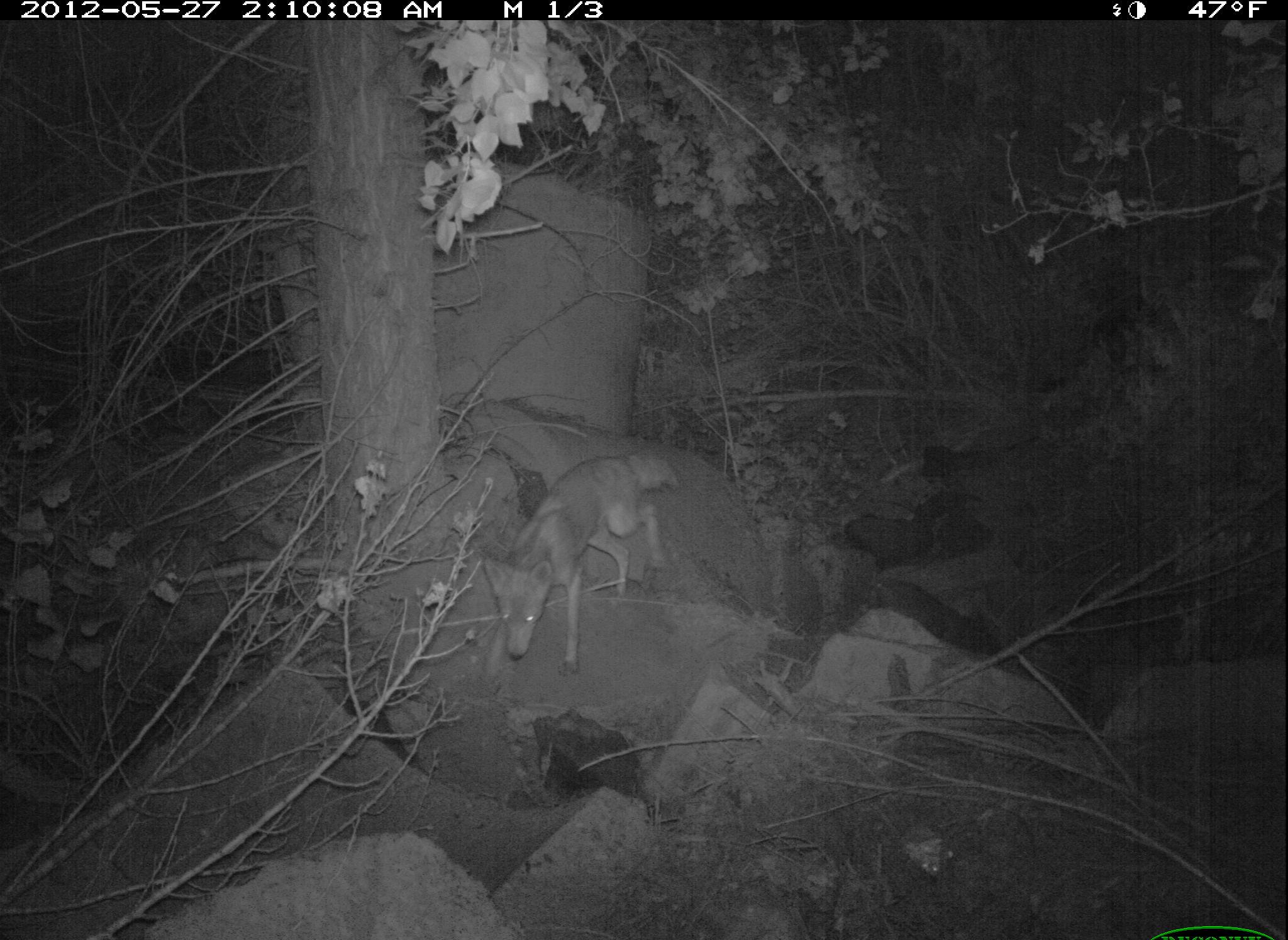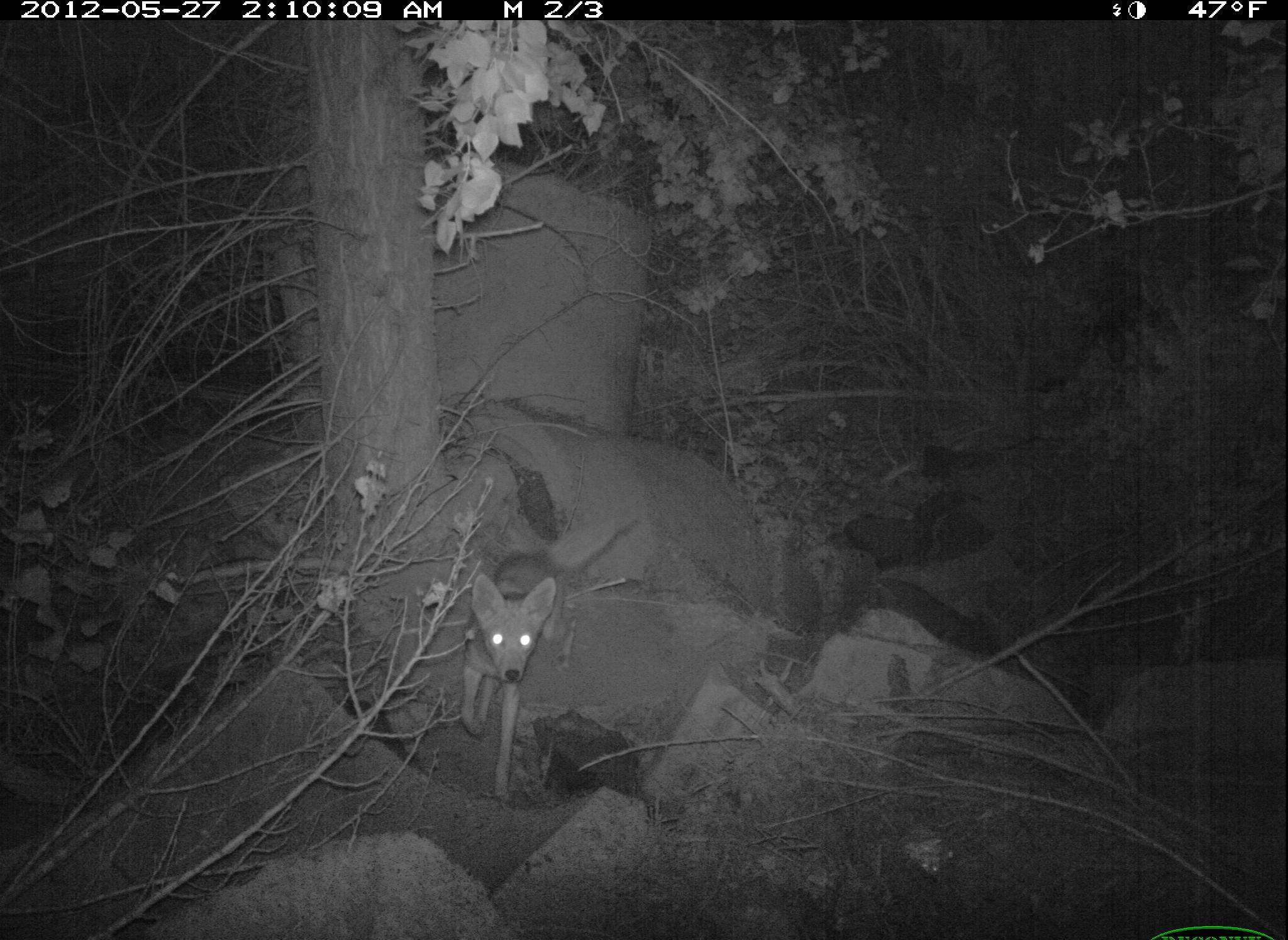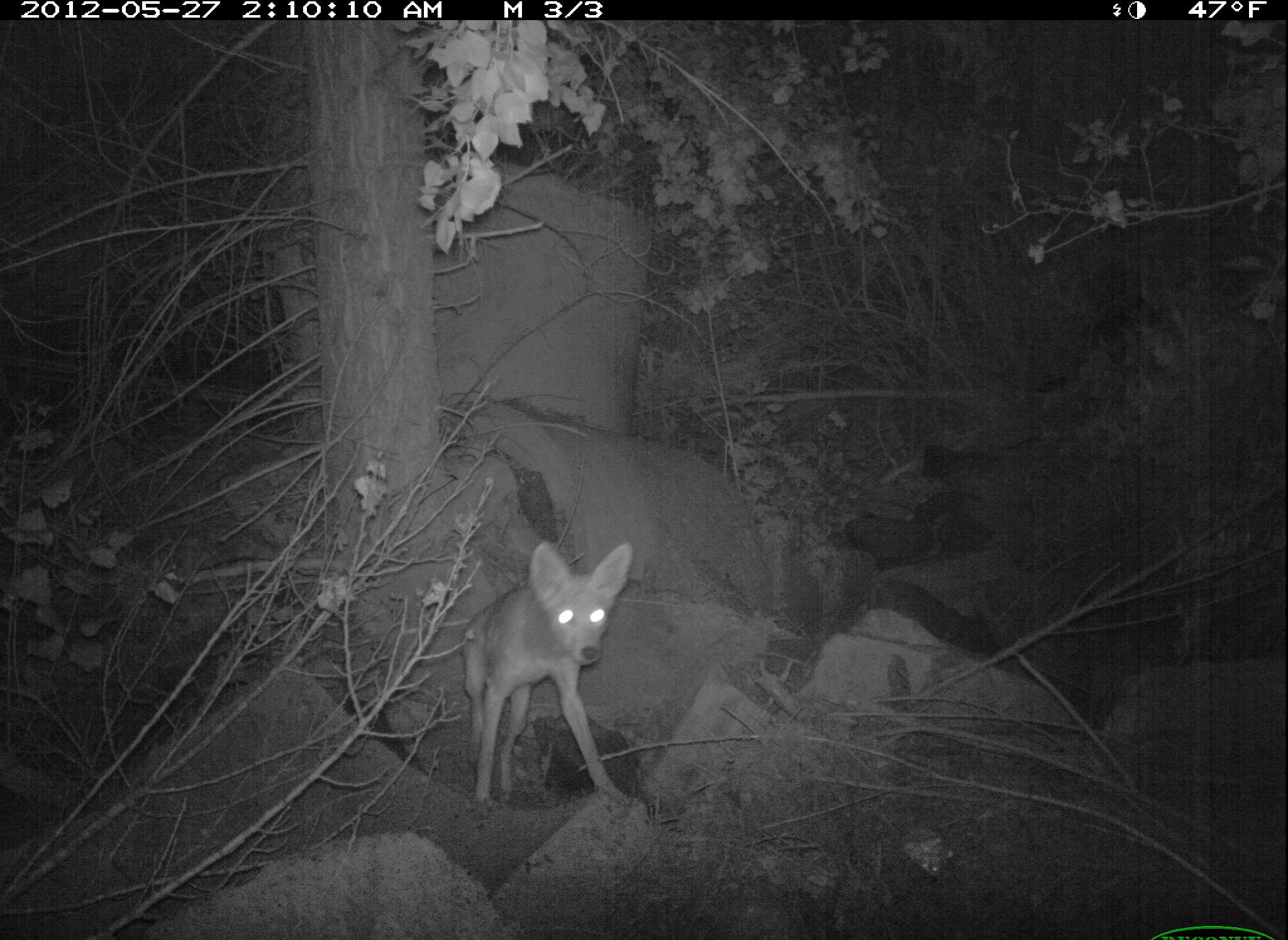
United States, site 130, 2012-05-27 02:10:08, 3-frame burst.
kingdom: Animalia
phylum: Chordata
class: Mammalia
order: Carnivora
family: Canidae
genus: Canis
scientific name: Canis latrans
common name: coyote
Coyote (Canis latrans).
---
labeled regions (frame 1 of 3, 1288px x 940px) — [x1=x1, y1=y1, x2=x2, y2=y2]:
coyote: [x1=472, y1=435, x2=689, y2=697]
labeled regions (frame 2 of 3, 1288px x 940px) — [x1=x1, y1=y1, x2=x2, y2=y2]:
coyote: [x1=449, y1=544, x2=578, y2=810]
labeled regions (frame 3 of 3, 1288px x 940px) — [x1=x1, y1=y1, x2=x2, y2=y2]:
coyote: [x1=457, y1=536, x2=652, y2=821]